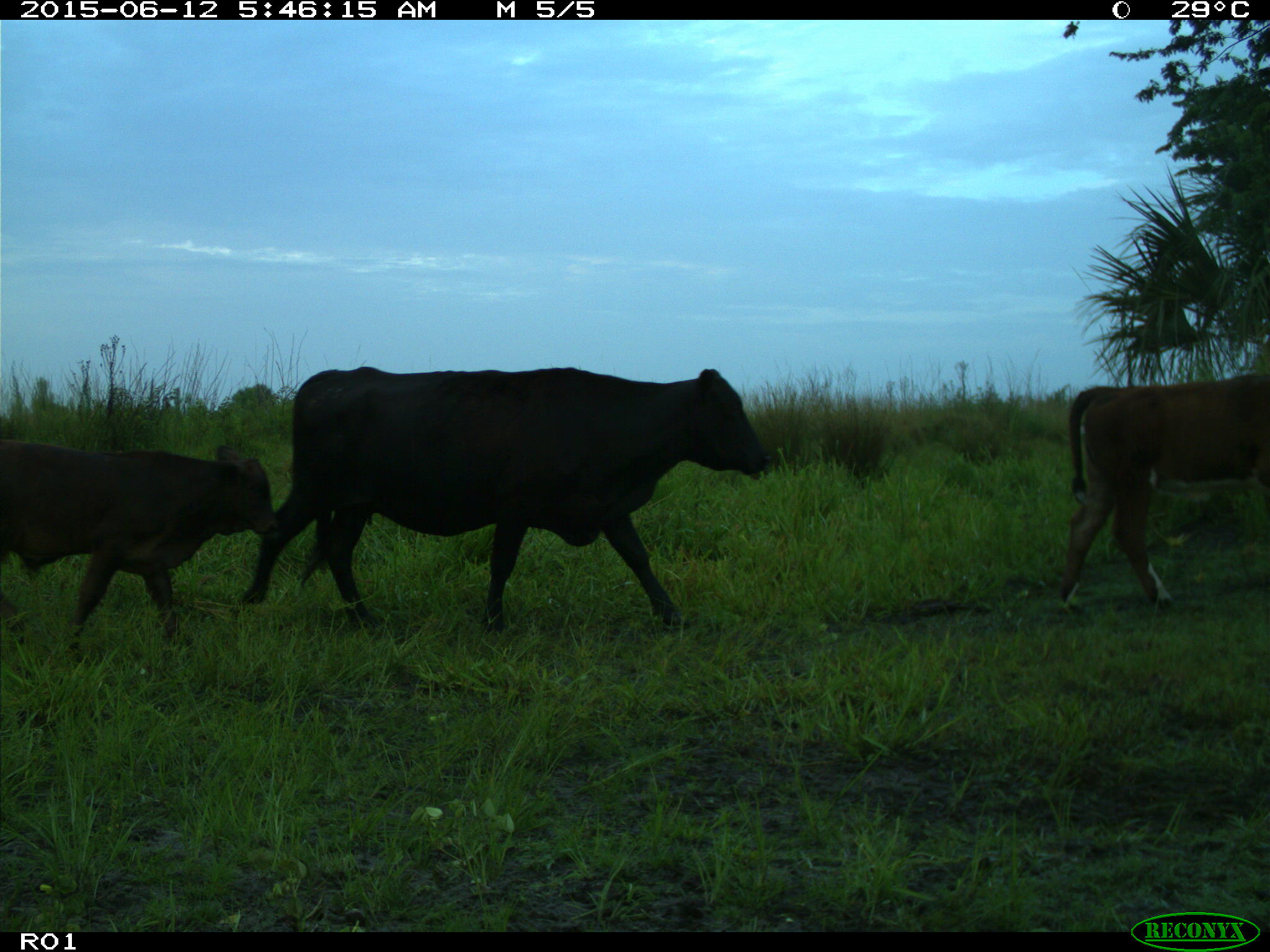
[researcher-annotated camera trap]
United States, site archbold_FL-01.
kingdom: Animalia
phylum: Chordata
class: Mammalia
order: Artiodactyla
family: Bovidae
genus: Bos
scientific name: Bos taurus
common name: domestic cow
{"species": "Bos taurus (domestic cow)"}